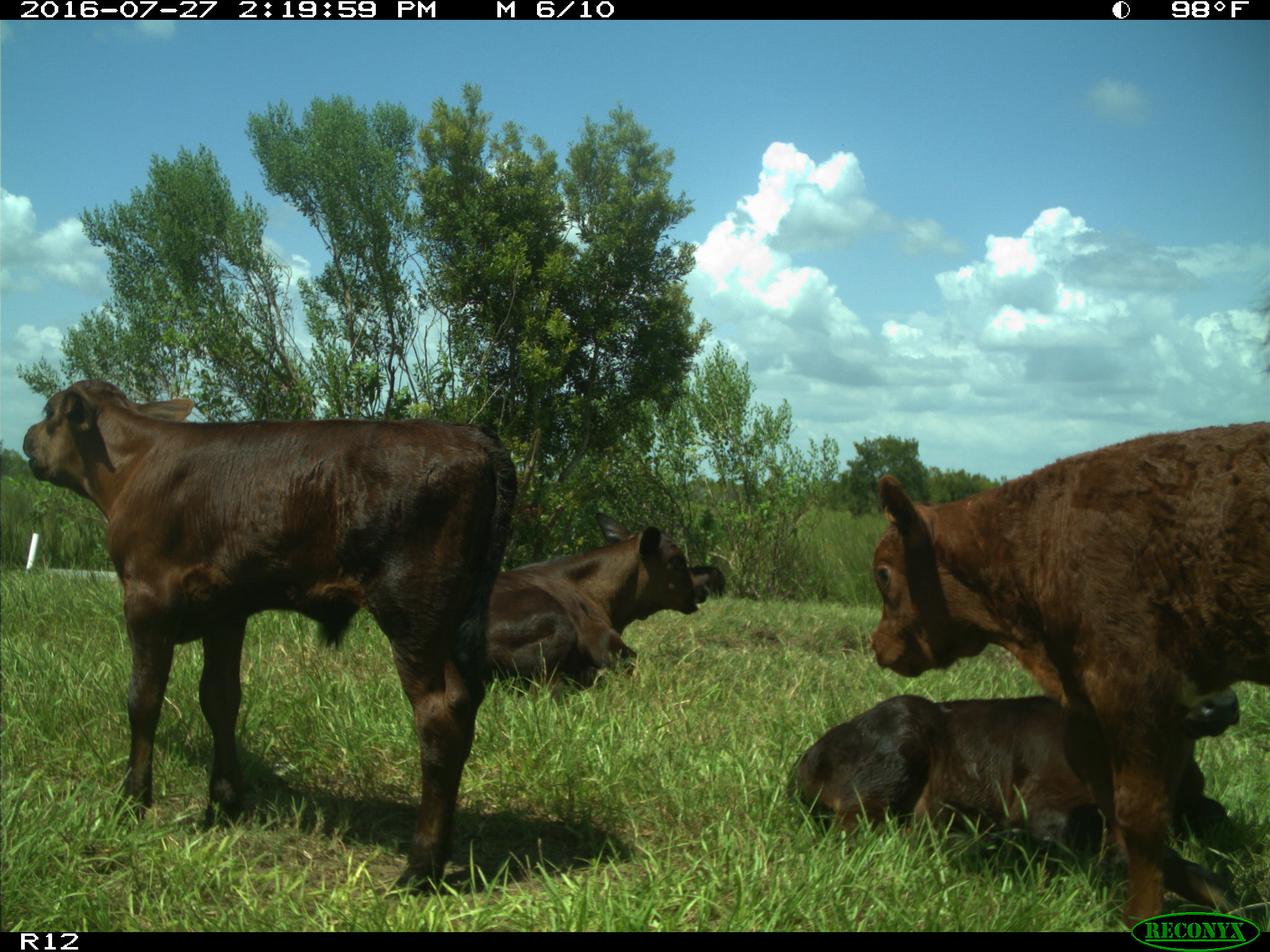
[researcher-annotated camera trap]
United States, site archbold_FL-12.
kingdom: Animalia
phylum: Chordata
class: Mammalia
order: Artiodactyla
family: Bovidae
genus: Bos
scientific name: Bos taurus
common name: domestic cow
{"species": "Bos taurus (domestic cow)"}